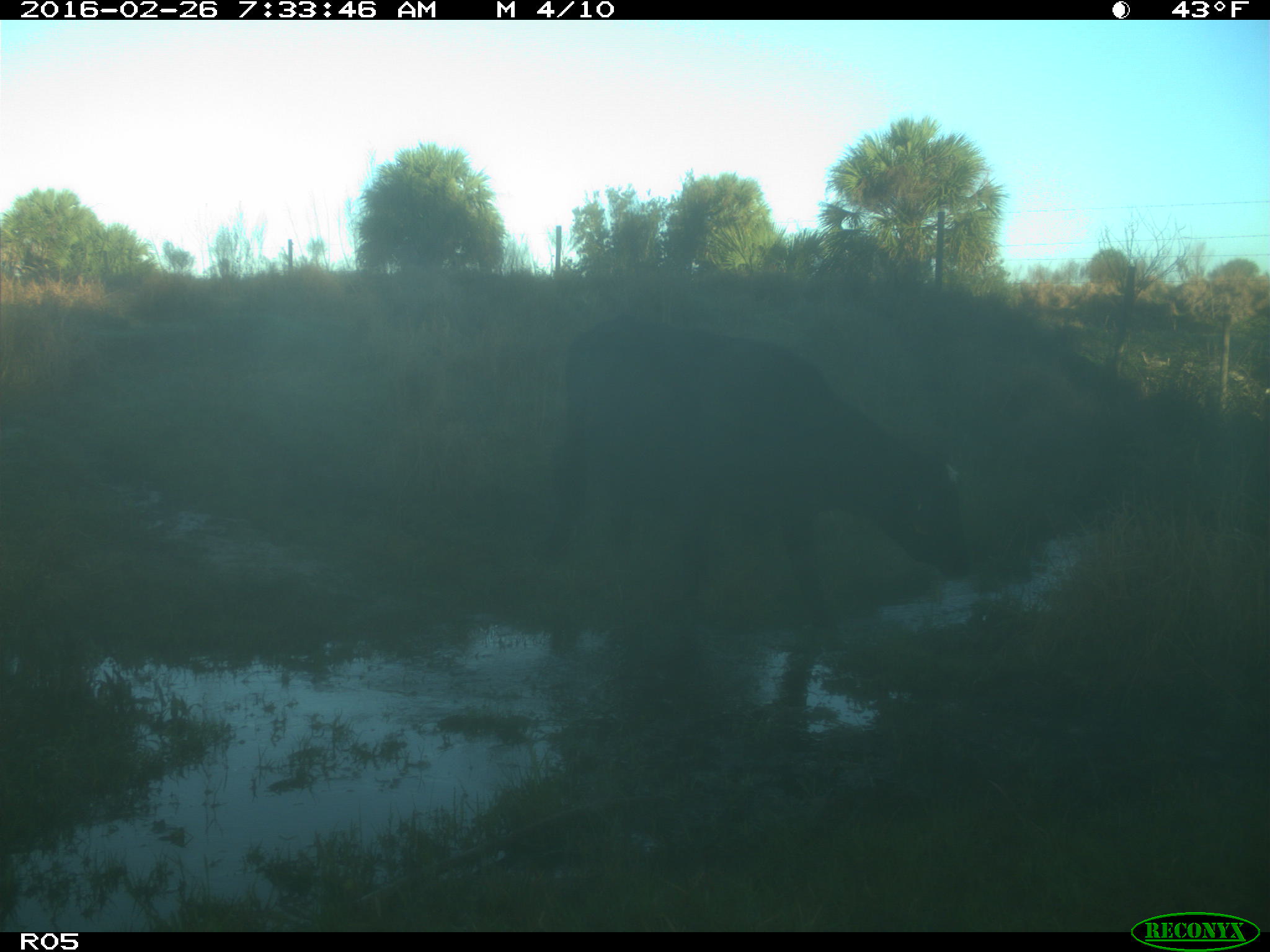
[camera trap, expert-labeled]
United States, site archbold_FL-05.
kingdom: Animalia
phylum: Chordata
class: Mammalia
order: Artiodactyla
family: Bovidae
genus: Bos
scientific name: Bos taurus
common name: domestic cow